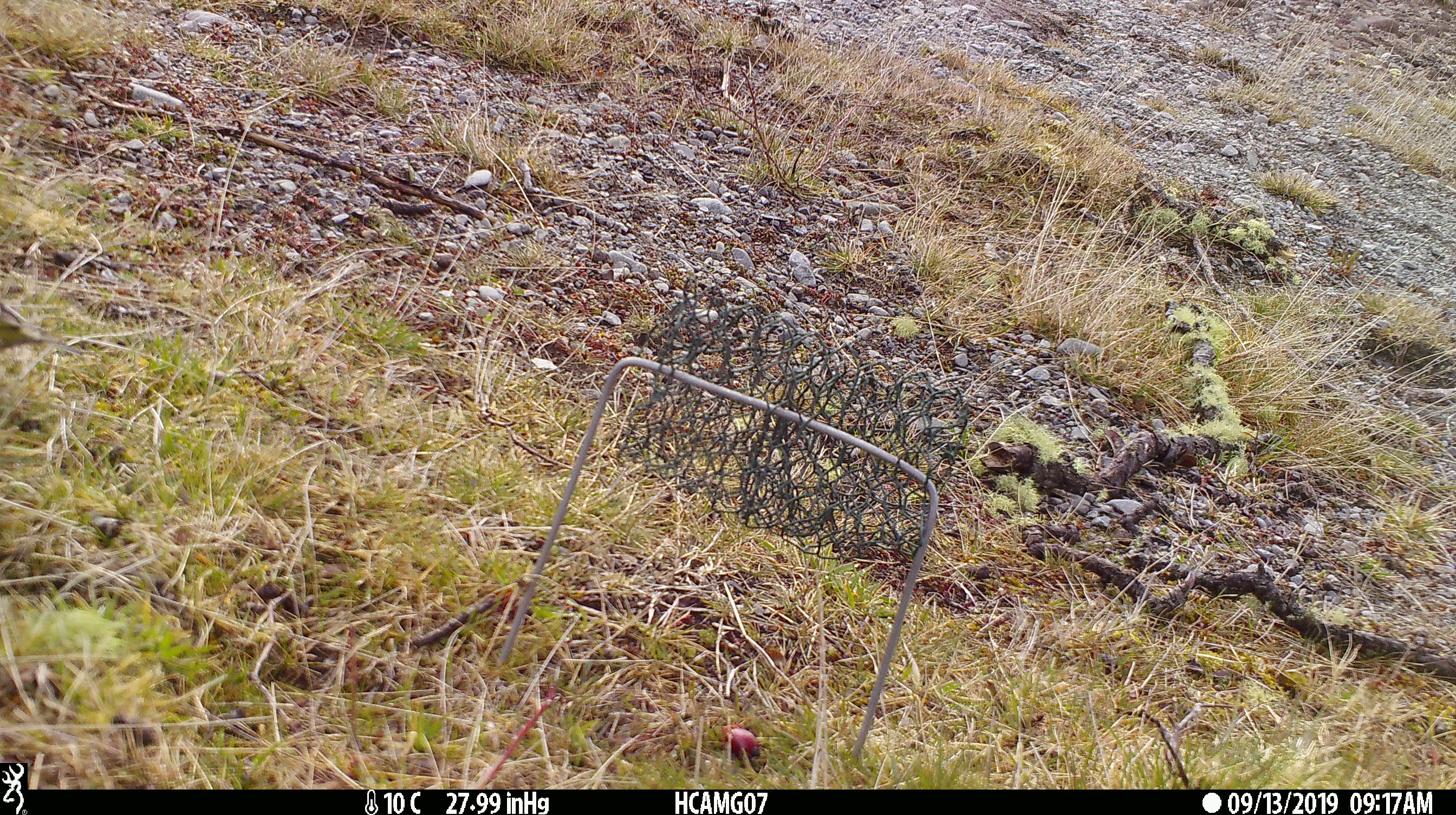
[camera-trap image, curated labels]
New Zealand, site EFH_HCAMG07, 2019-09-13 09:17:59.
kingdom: Animalia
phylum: Chordata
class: Aves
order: Passeriformes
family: Fringillidae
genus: Chloris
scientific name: Chloris chloris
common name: greenfinch